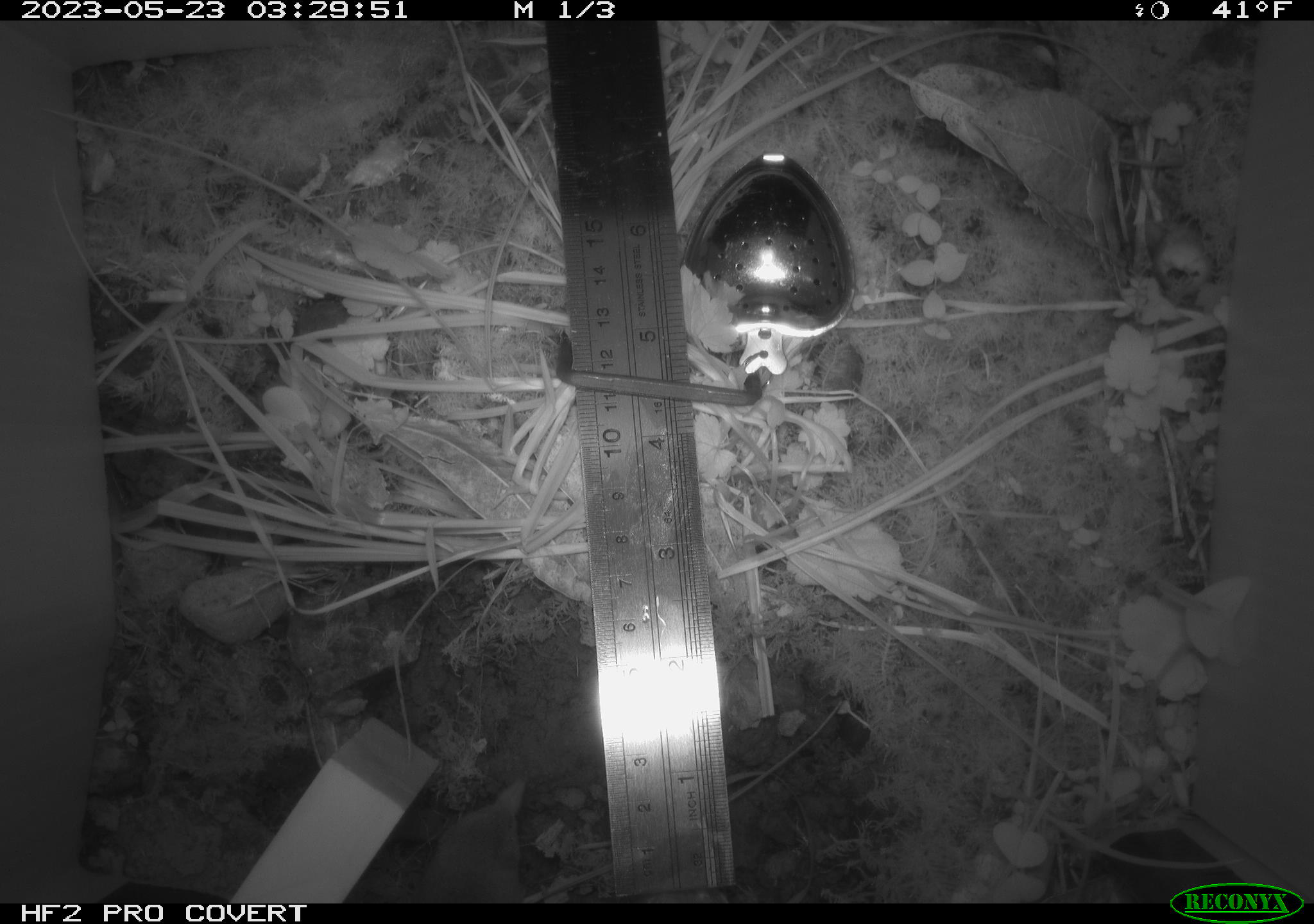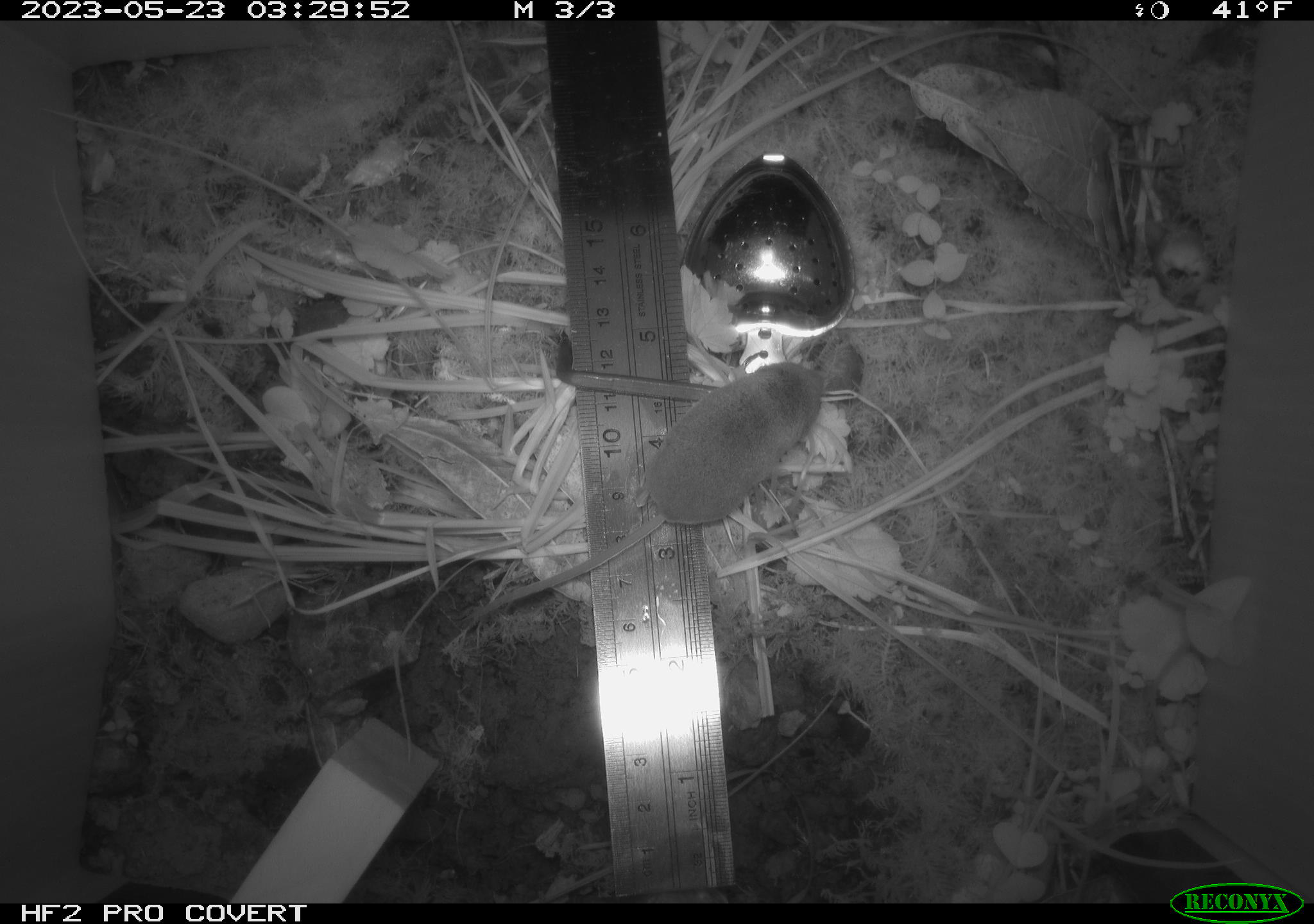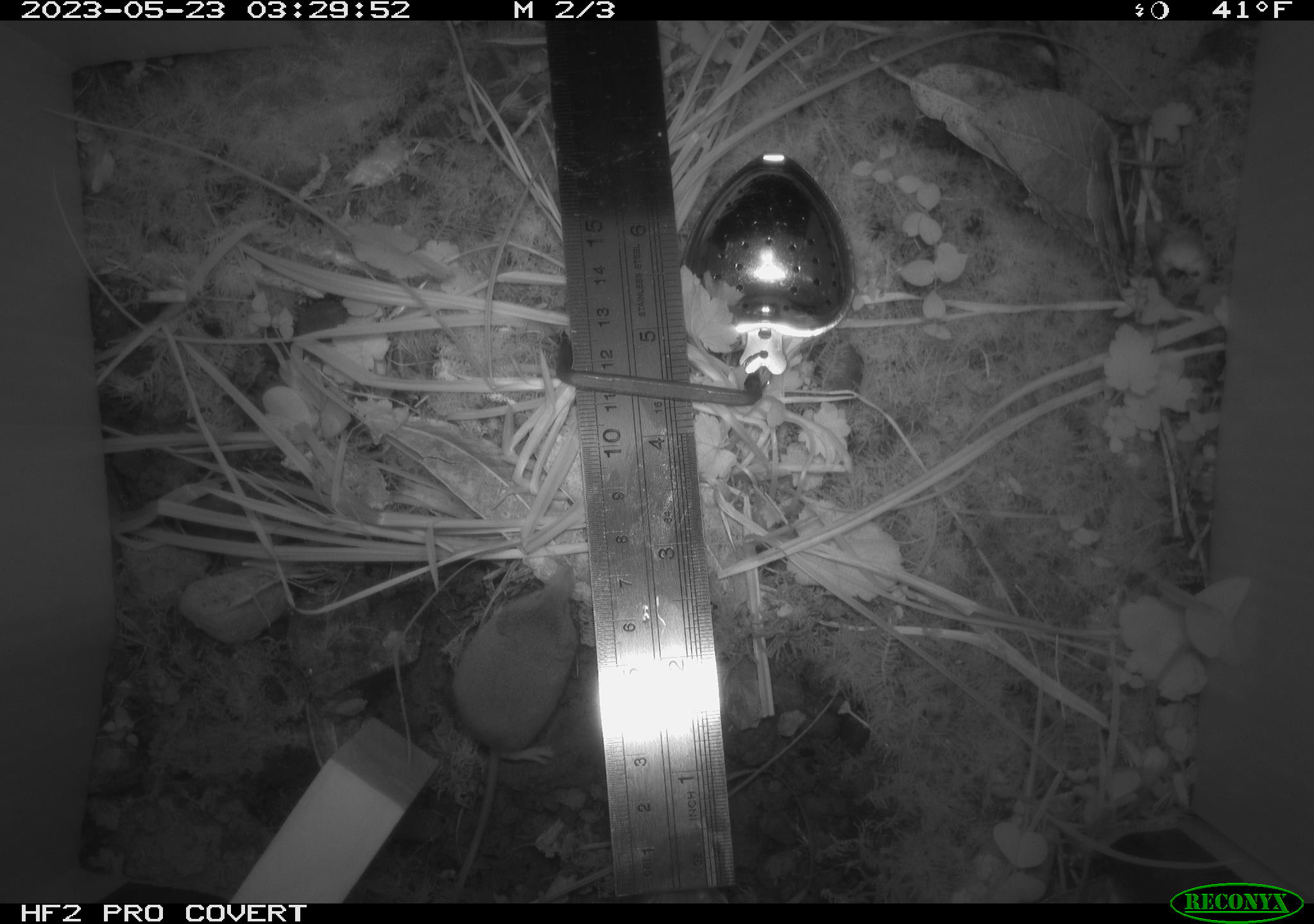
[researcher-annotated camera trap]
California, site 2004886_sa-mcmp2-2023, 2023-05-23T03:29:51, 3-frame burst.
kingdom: Animalia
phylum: Chordata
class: Mammalia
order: Eulipotyphla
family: Soricidae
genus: Sorex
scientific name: Sorex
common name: long-tailed shrew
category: sorex species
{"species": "sorex species (long-tailed shrew) (Sorex)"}